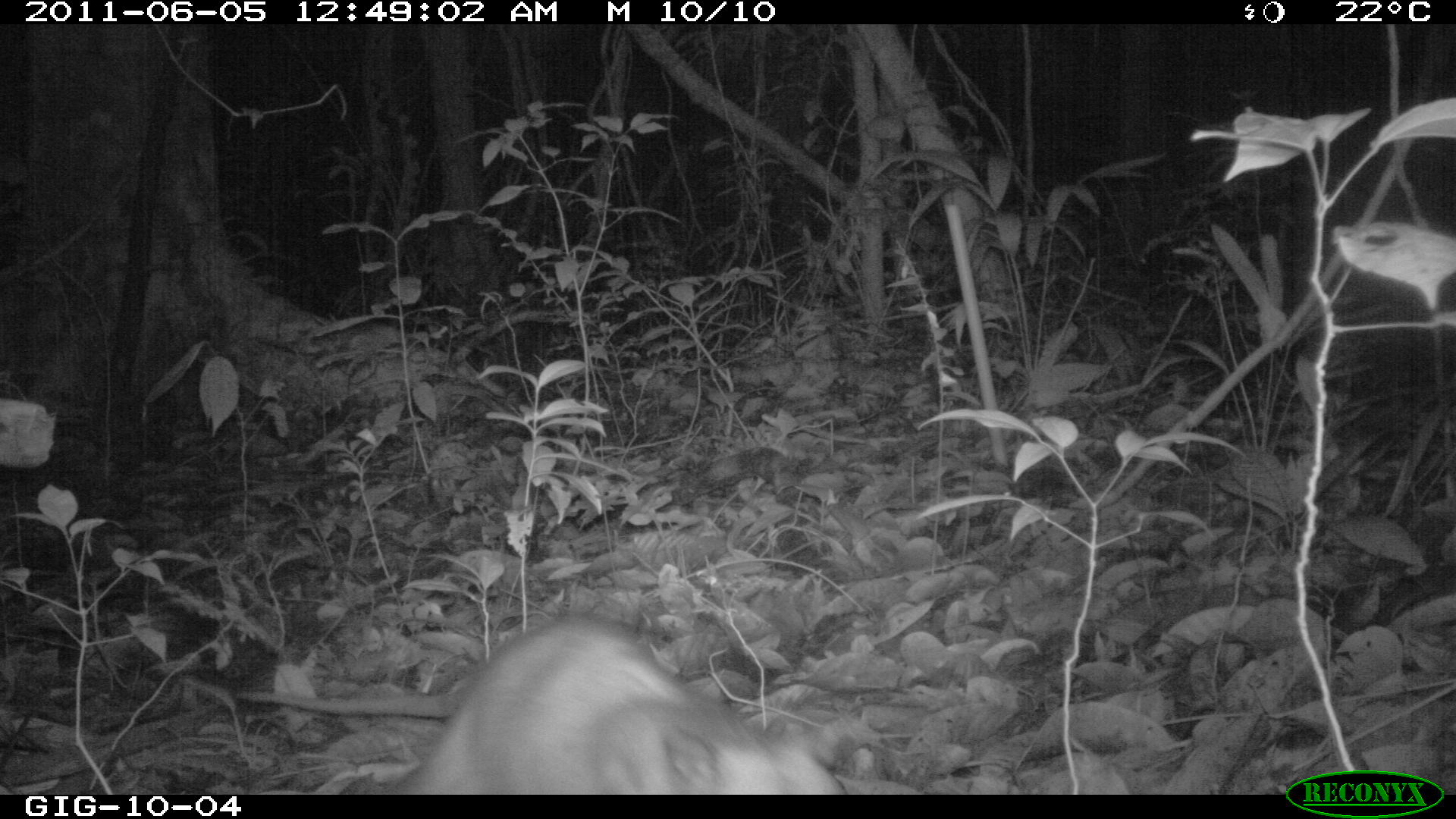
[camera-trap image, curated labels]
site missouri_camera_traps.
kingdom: Animalia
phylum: Chordata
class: Mammalia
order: Didelphimorphia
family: Didelphidae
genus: Didelphis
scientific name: Didelphis marsupialis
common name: common opossum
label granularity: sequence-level